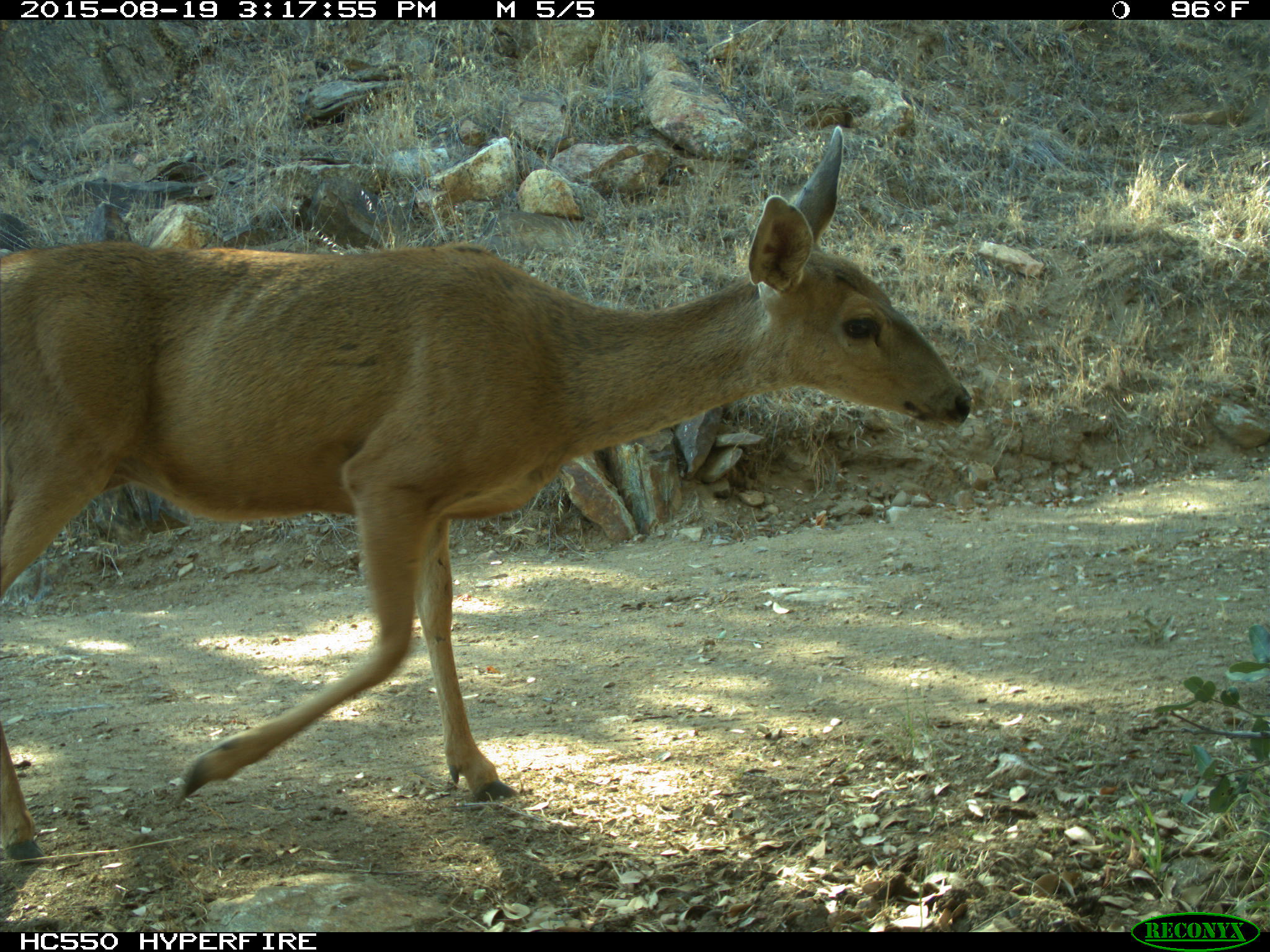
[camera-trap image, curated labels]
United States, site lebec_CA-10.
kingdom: Animalia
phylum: Chordata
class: Mammalia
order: Artiodactyla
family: Cervidae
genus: Odocoileus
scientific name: Odocoileus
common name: deer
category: unidentified deer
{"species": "unidentified deer (deer) (Odocoileus)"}